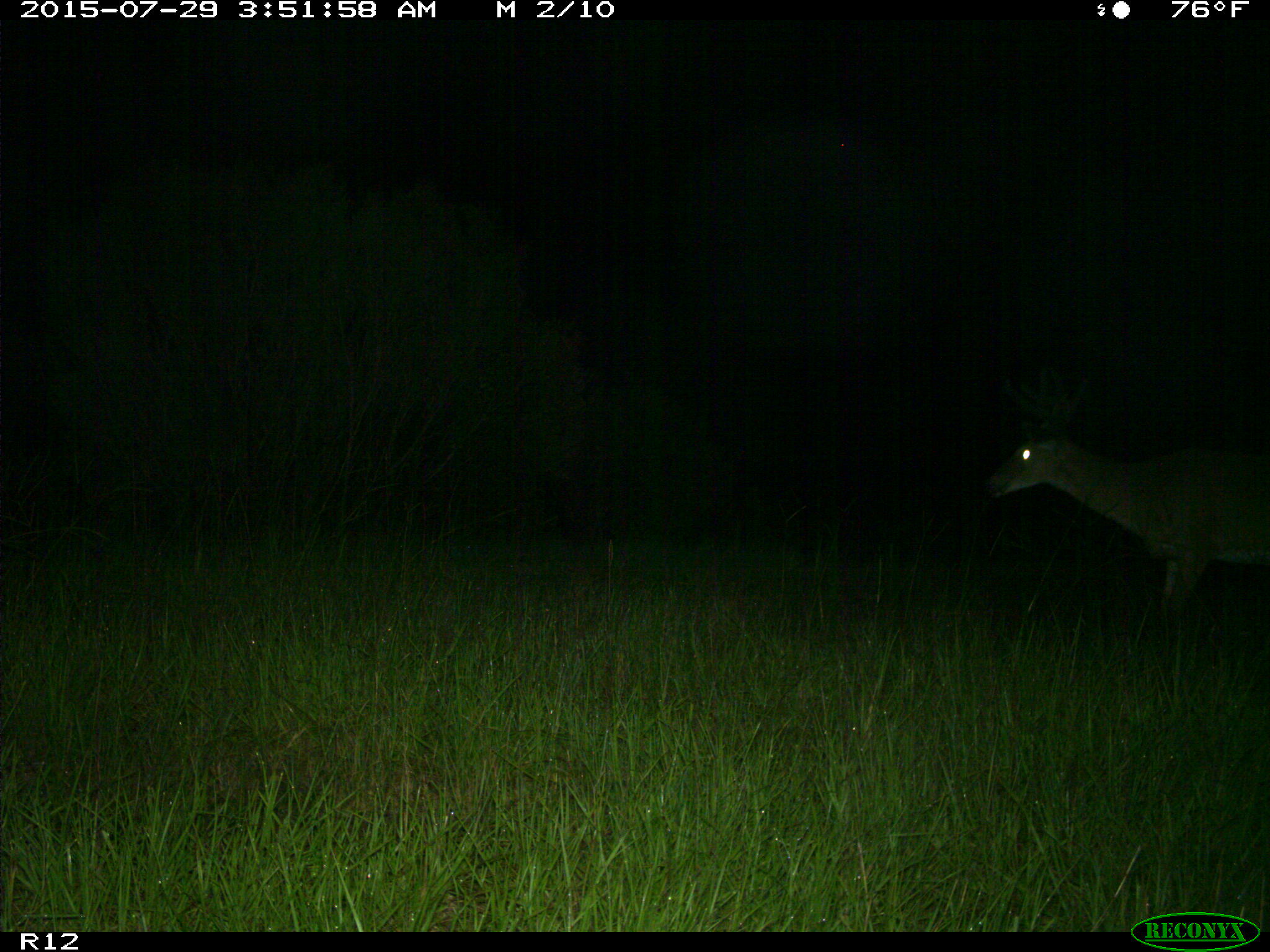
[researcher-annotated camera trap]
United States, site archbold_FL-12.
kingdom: Animalia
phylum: Chordata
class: Mammalia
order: Artiodactyla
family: Cervidae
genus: Odocoileus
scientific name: Odocoileus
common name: deer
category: unidentified deer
Unidentified deer (deer) (Odocoileus).